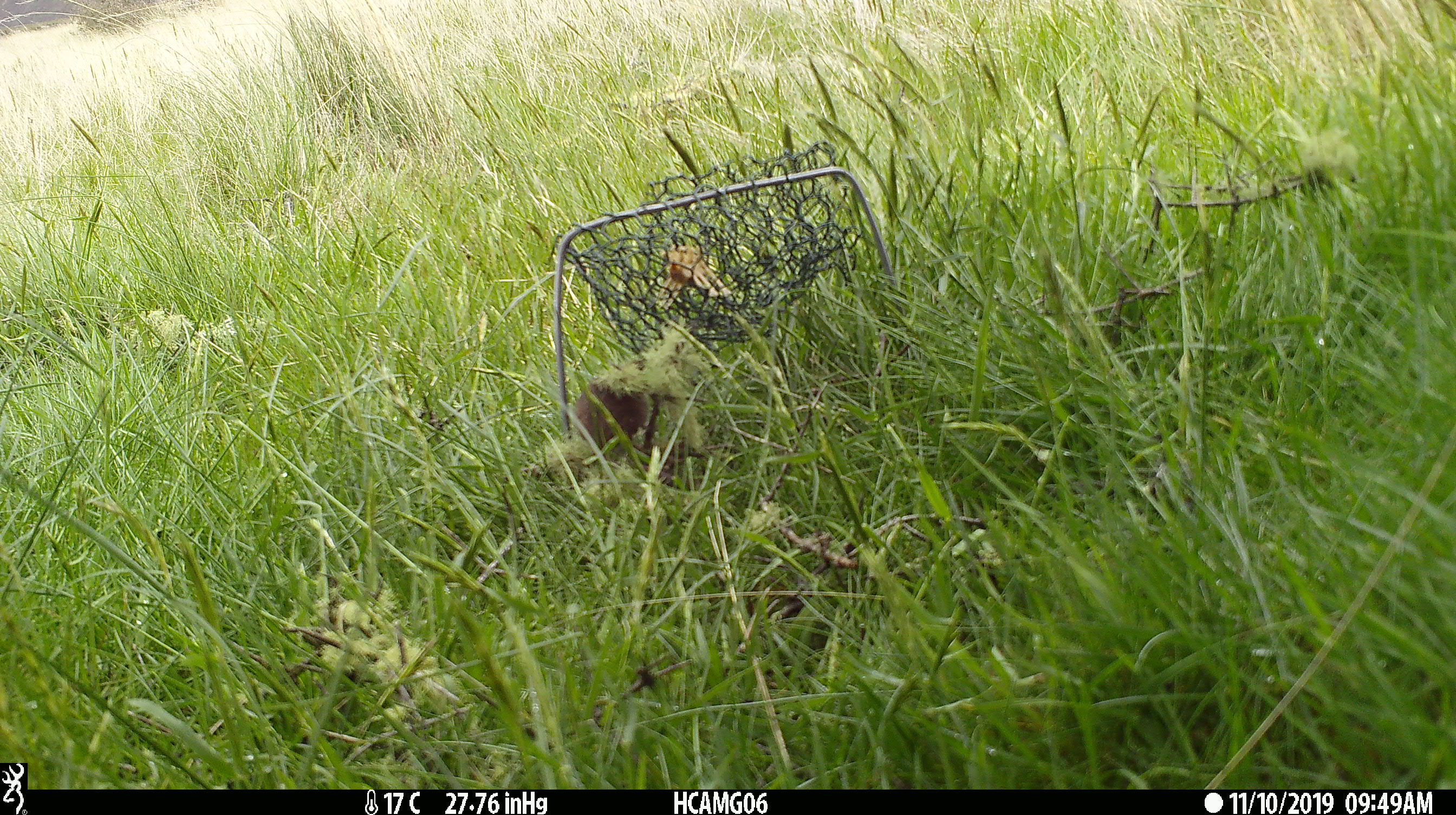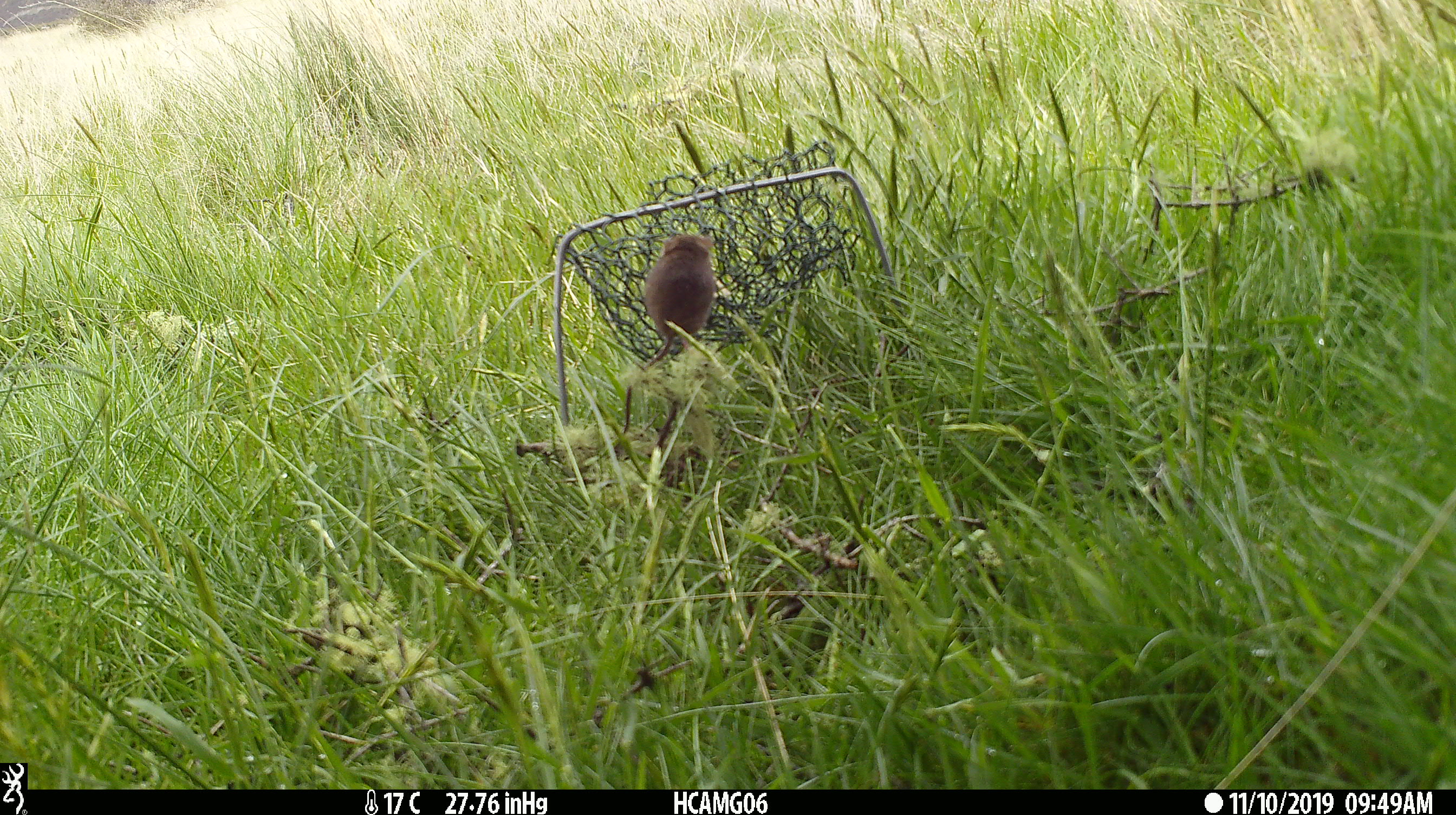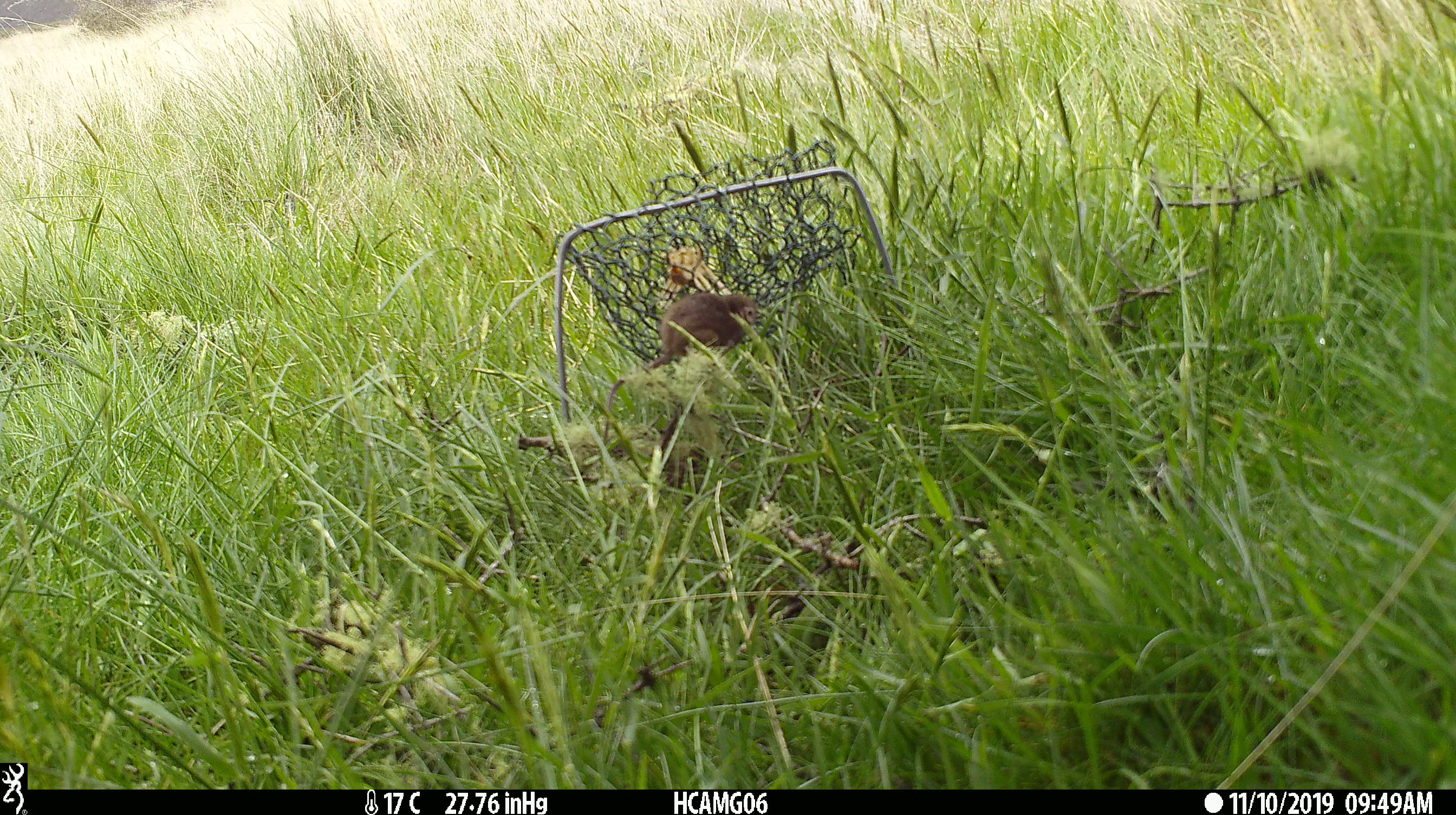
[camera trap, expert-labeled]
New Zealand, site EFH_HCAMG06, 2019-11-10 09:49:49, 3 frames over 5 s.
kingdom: Animalia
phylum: Chordata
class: Mammalia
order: Rodentia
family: Muridae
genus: Mus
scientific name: Mus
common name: mouse